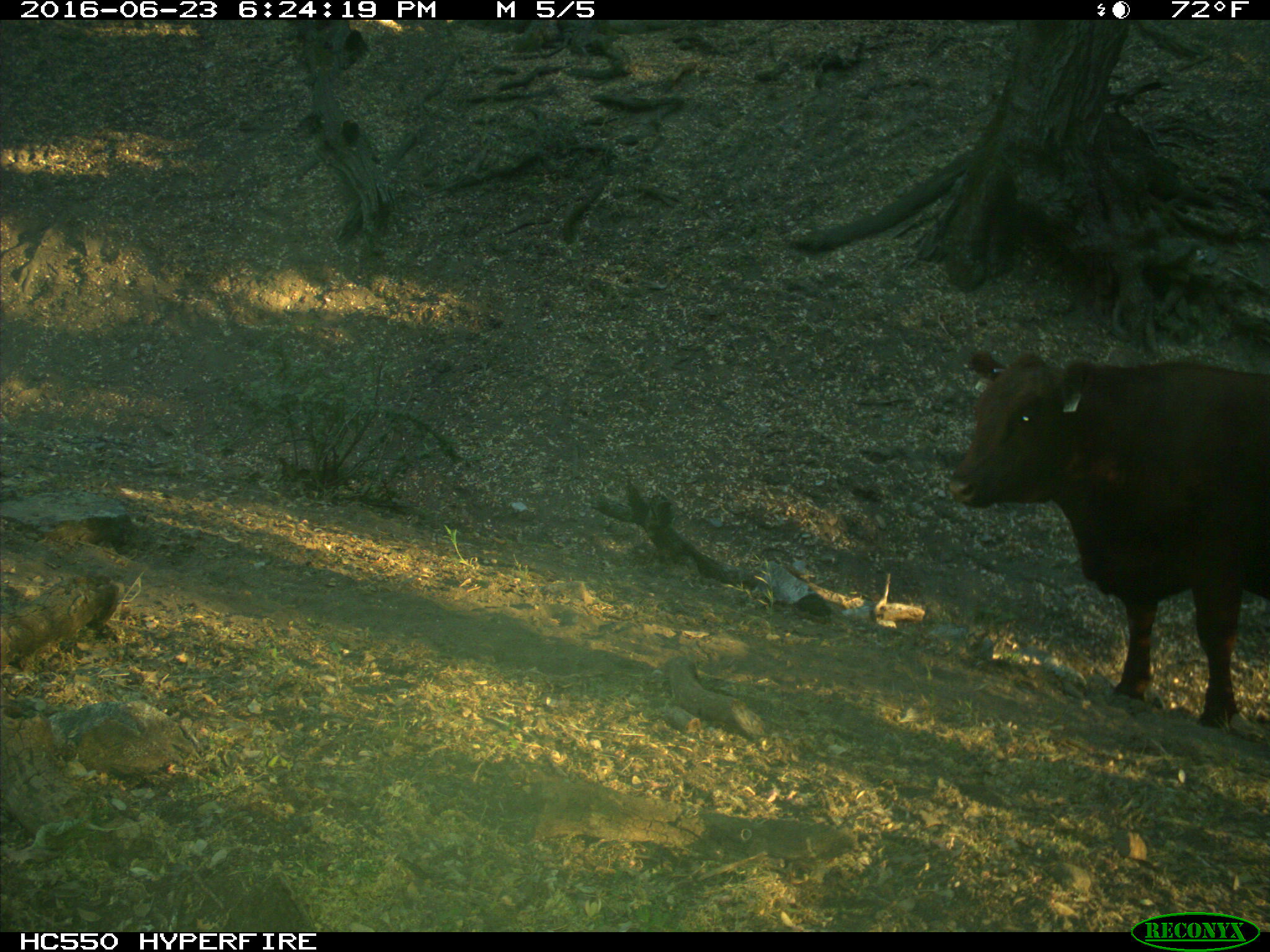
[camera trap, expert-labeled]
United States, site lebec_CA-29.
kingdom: Animalia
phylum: Chordata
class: Mammalia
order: Artiodactyla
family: Bovidae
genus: Bos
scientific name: Bos taurus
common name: domestic cow